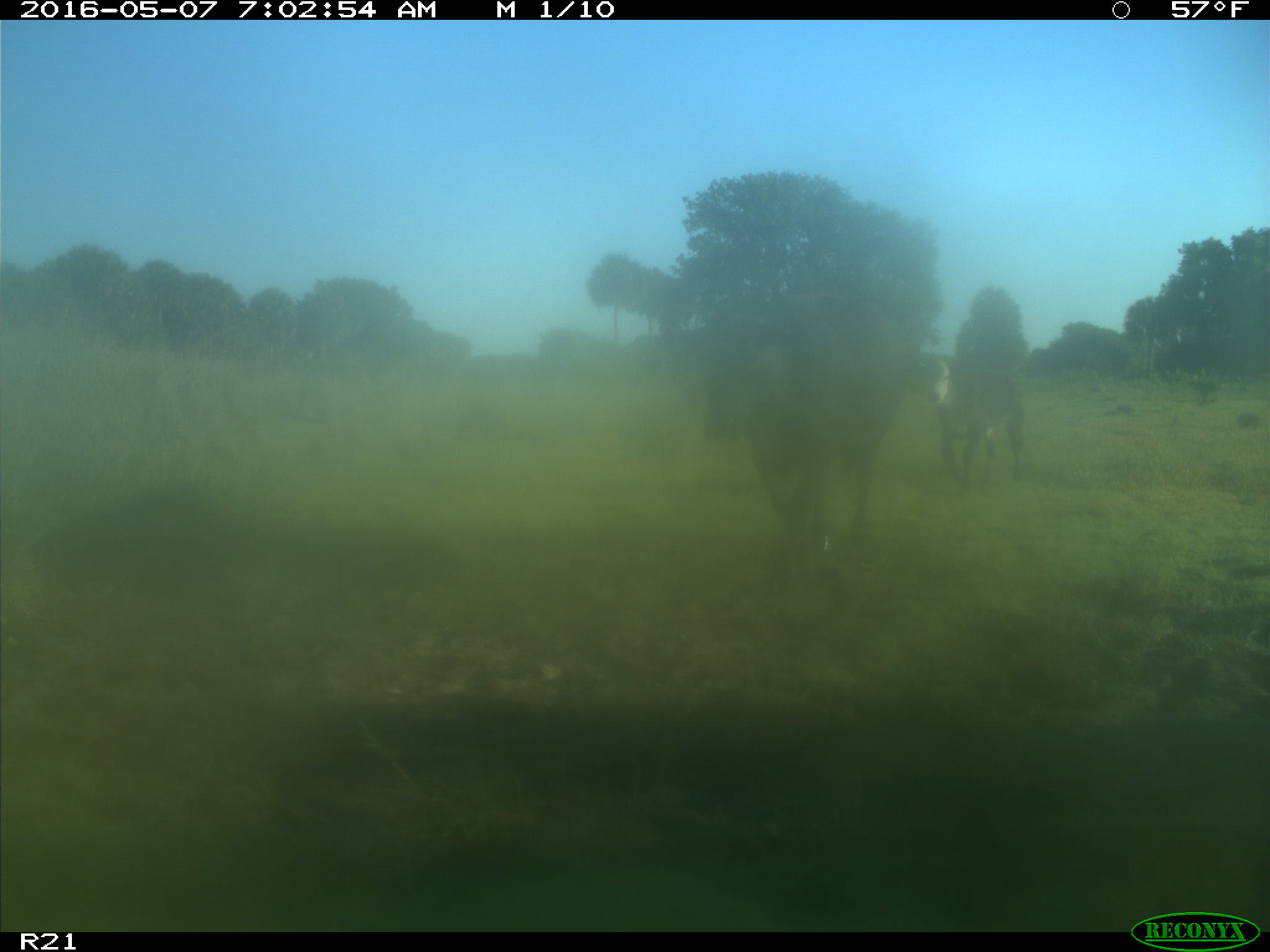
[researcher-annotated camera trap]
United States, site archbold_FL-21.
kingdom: Animalia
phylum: Chordata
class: Mammalia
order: Artiodactyla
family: Bovidae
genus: Bos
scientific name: Bos taurus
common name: domestic cow